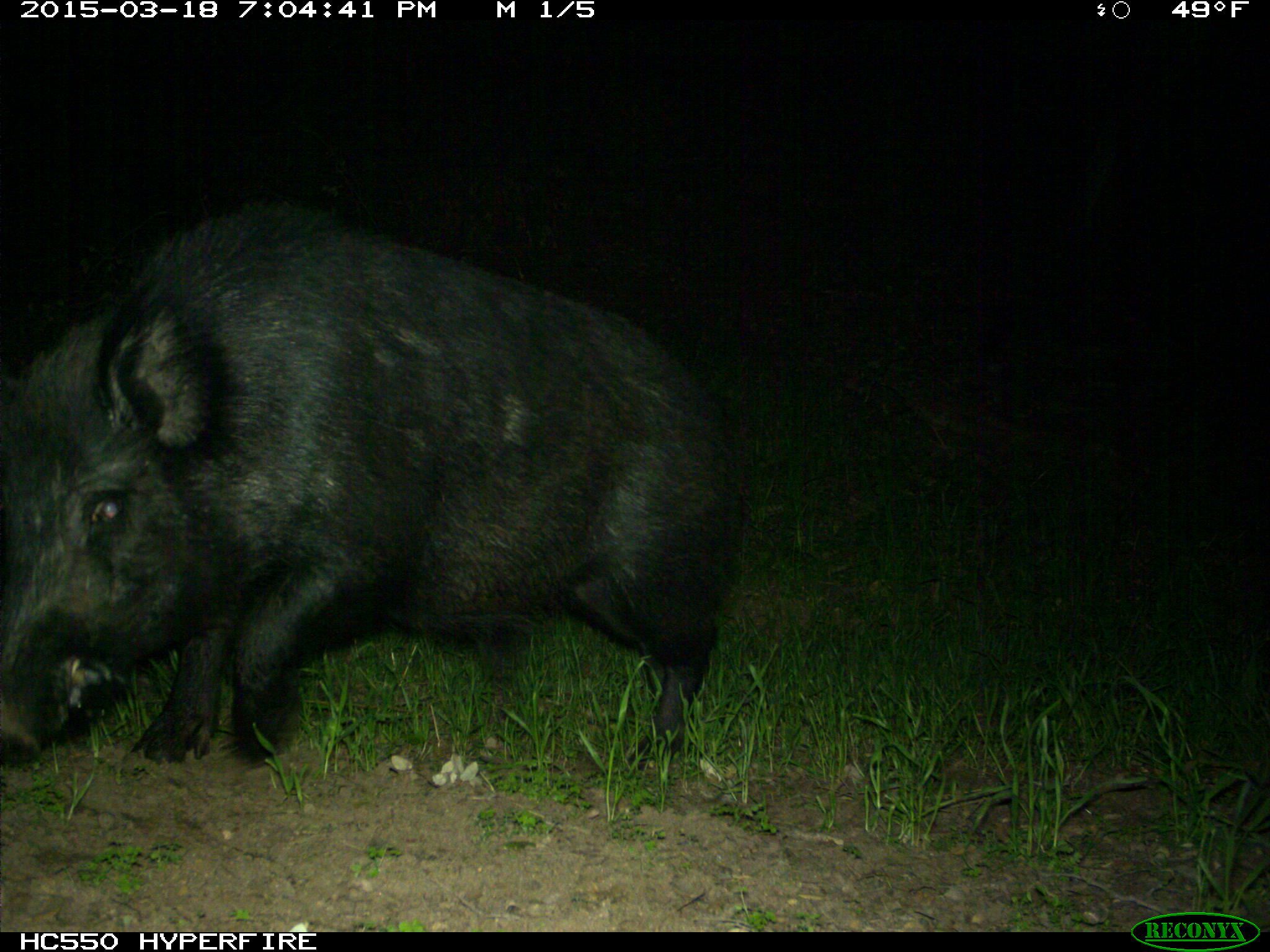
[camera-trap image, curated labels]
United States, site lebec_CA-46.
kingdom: Animalia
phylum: Chordata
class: Mammalia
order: Artiodactyla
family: Suidae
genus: Sus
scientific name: Sus scrofa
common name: wild boar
Sus scrofa (wild boar).